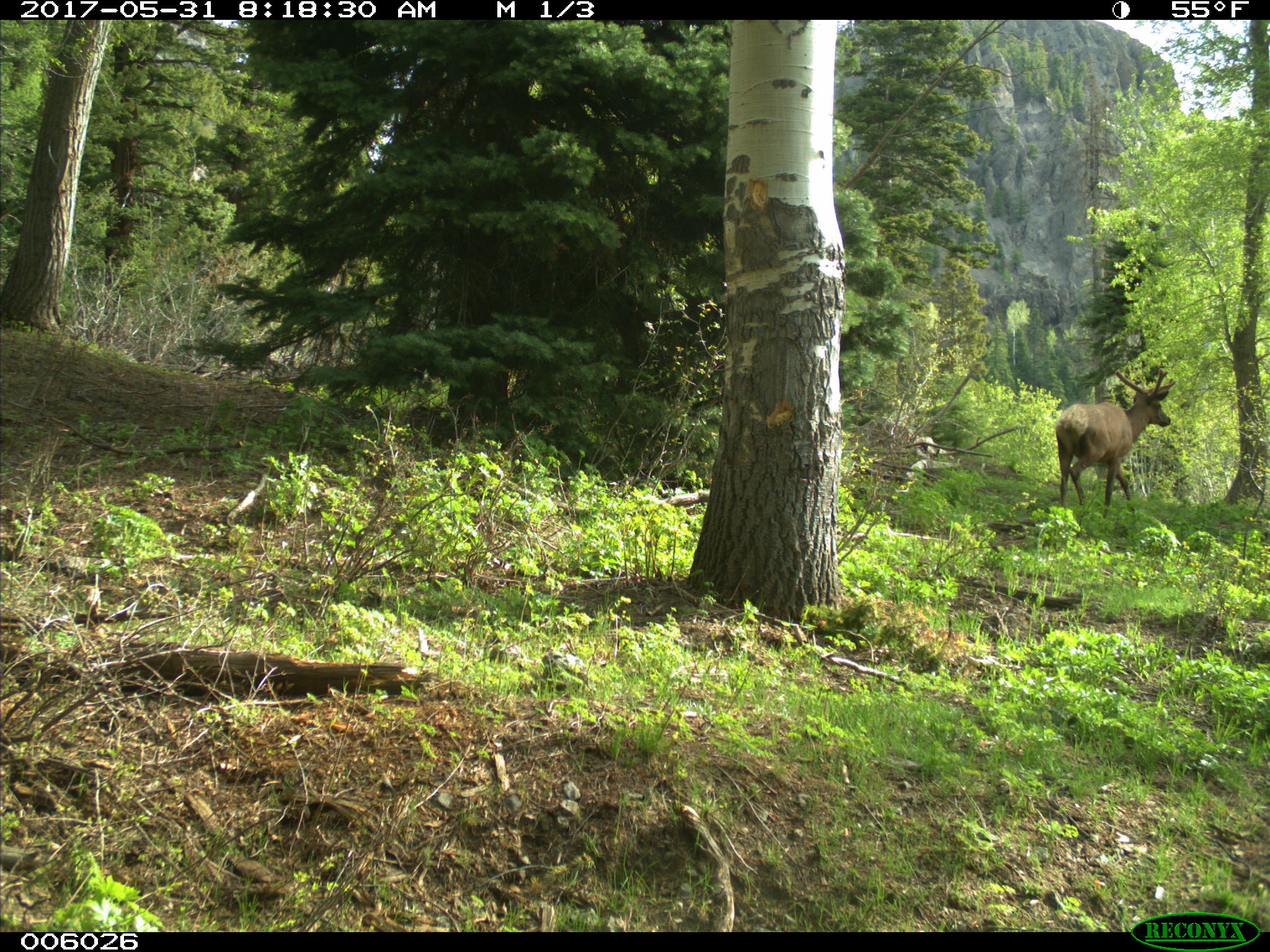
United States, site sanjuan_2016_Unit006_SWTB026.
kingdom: Animalia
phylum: Chordata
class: Mammalia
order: Artiodactyla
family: Cervidae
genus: Cervus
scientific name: Cervus elaphus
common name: red deer